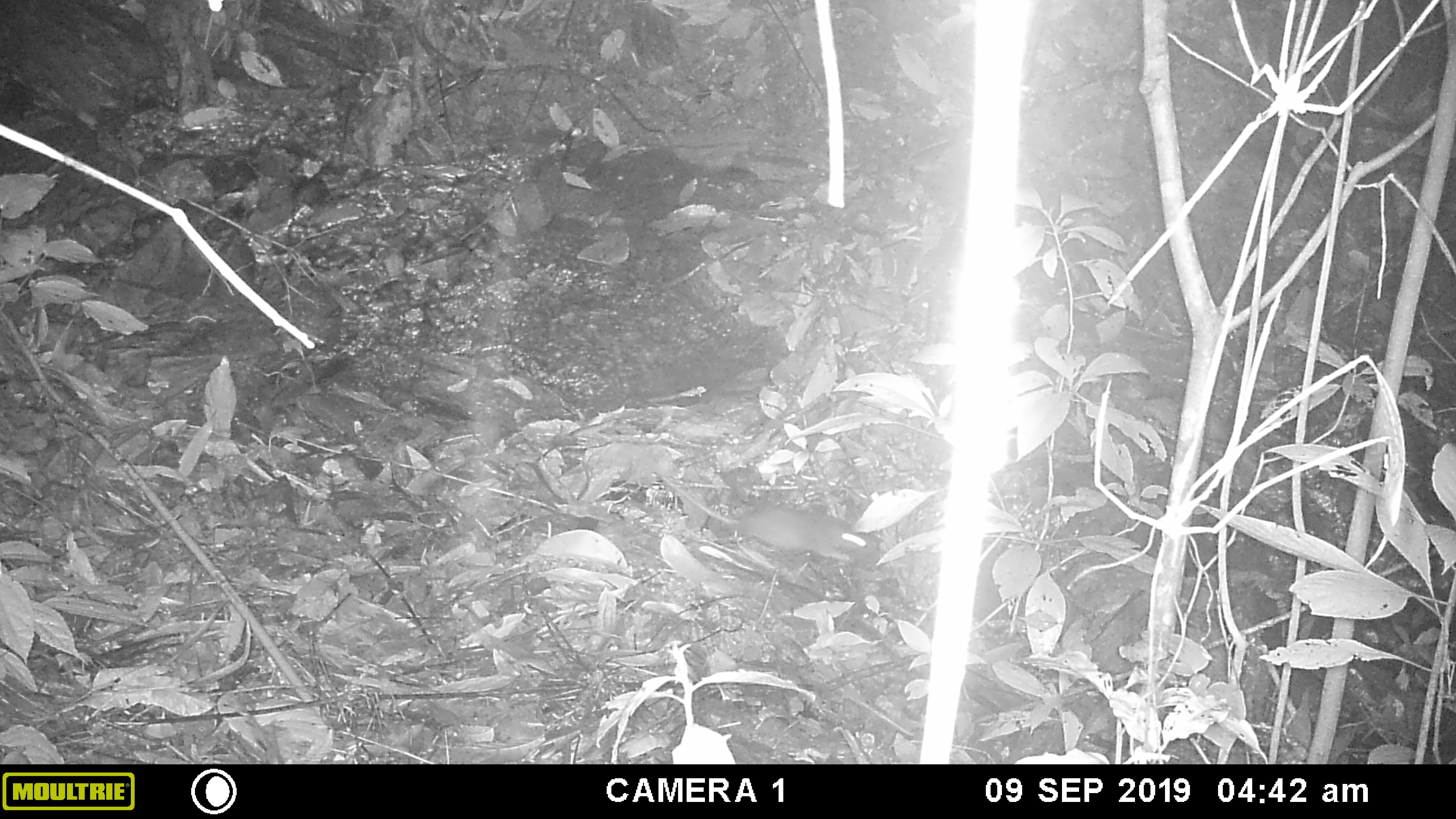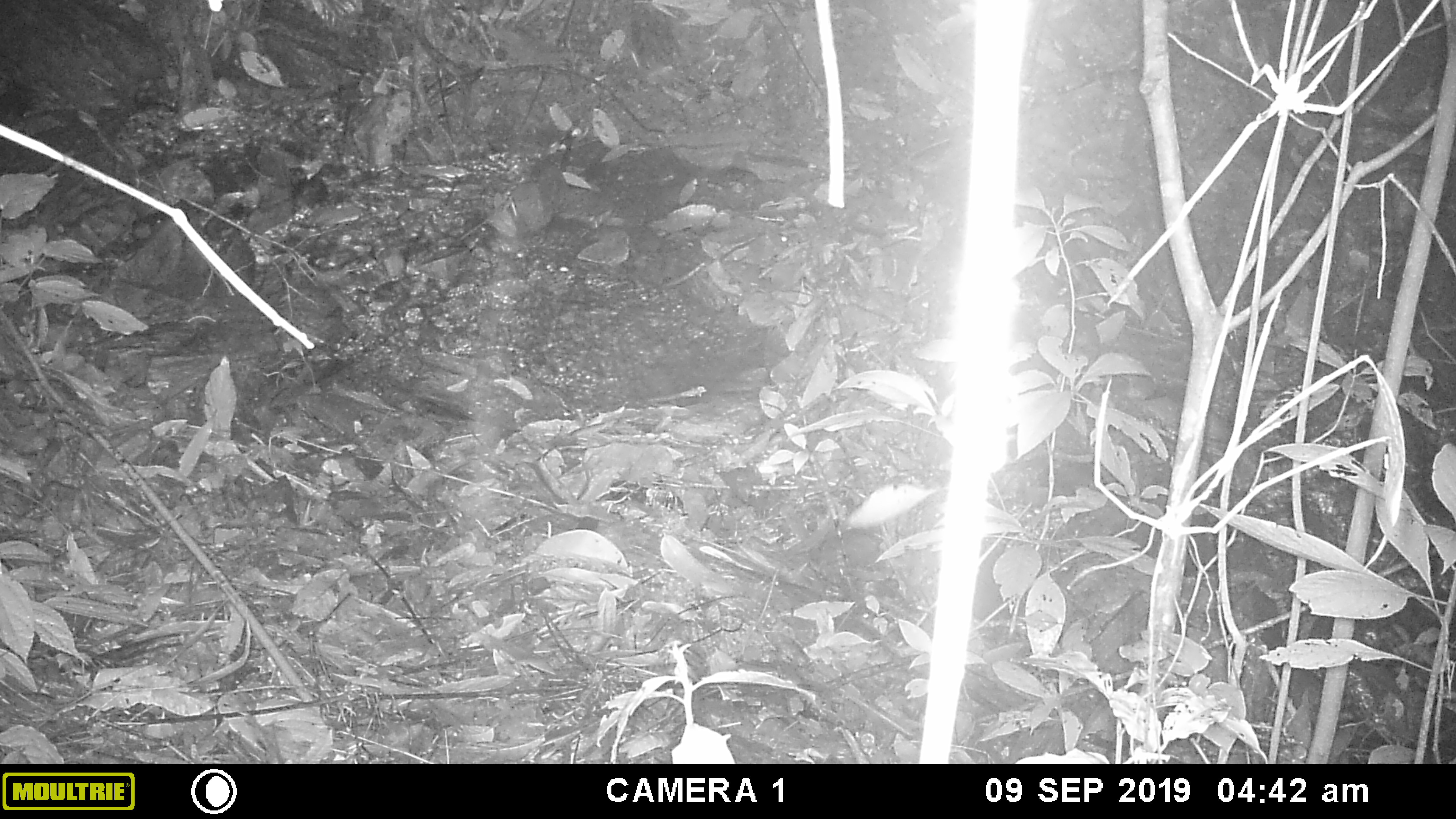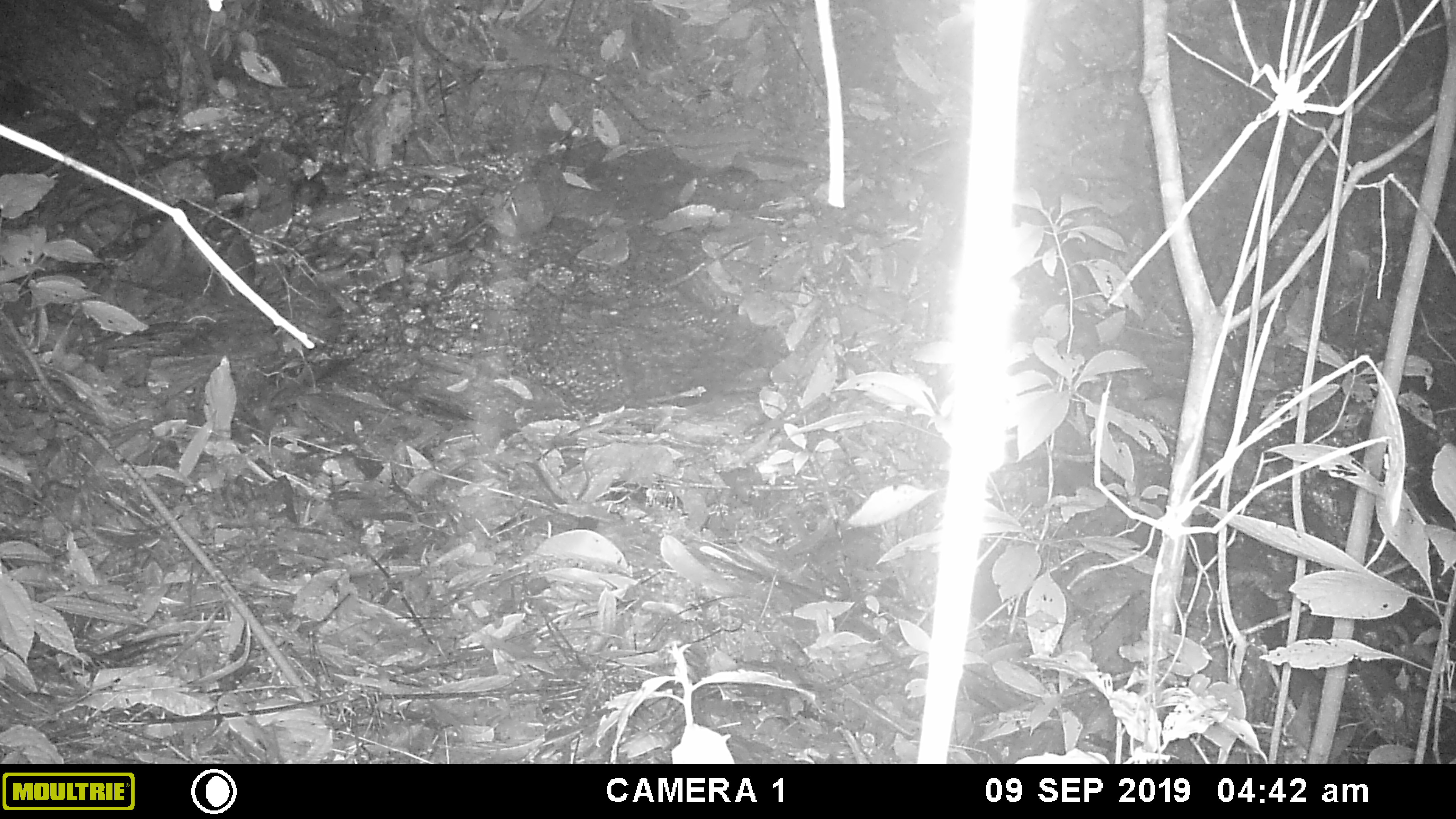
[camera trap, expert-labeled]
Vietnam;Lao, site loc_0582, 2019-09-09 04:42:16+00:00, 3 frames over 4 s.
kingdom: Animalia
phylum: Chordata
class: Mammalia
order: Rodentia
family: Muridae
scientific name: Muridae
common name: old-world mice and rats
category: unidentified murid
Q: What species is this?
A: Unidentified murid (old-world mice and rats) (Muridae).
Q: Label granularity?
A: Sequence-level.